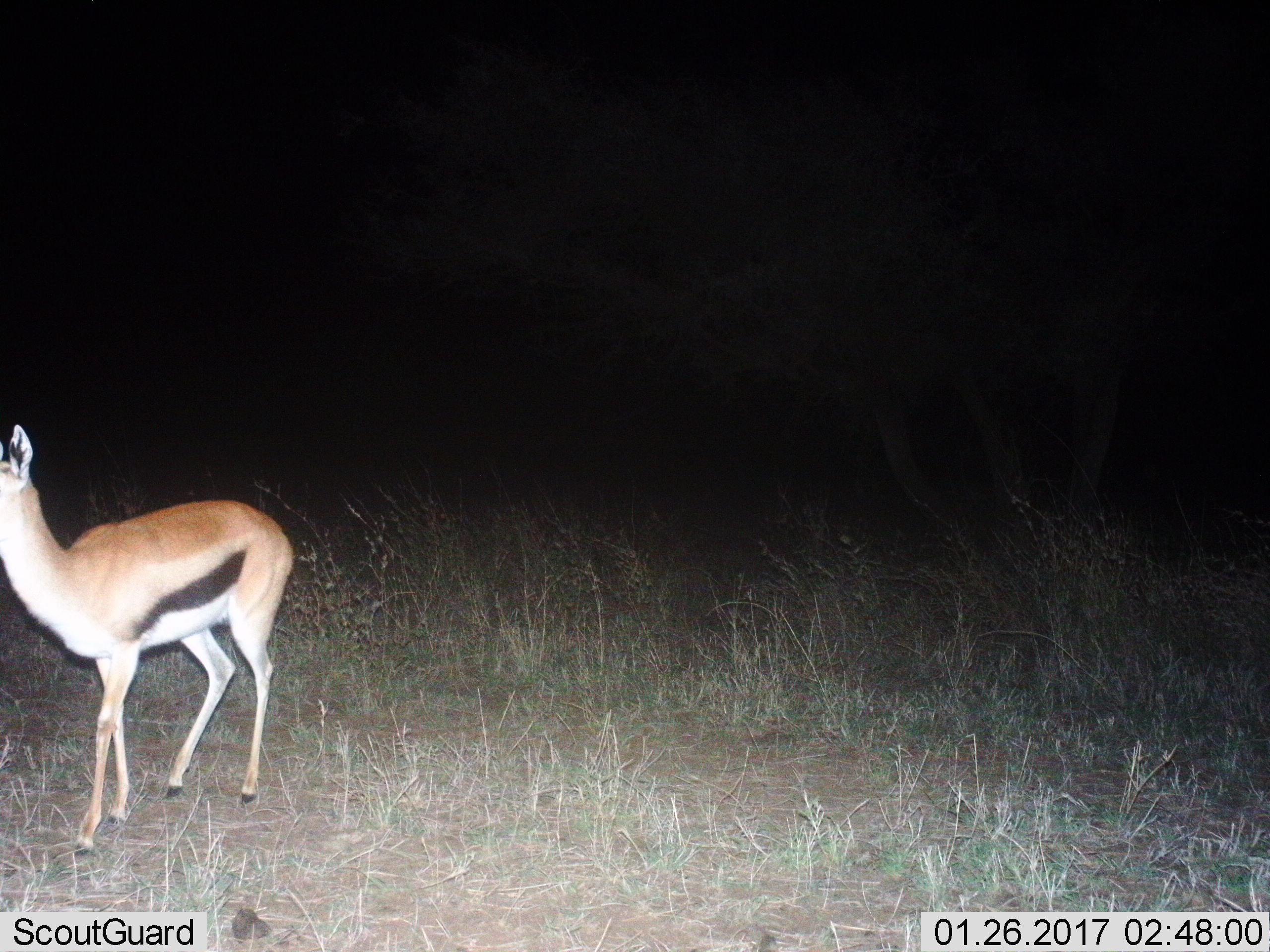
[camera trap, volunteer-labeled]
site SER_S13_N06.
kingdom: Animalia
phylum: Chordata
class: Mammalia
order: Artiodactyla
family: Bovidae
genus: Eudorcas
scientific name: Eudorcas thomsonii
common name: thomson's gazelle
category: gazellethomsons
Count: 1.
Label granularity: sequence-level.